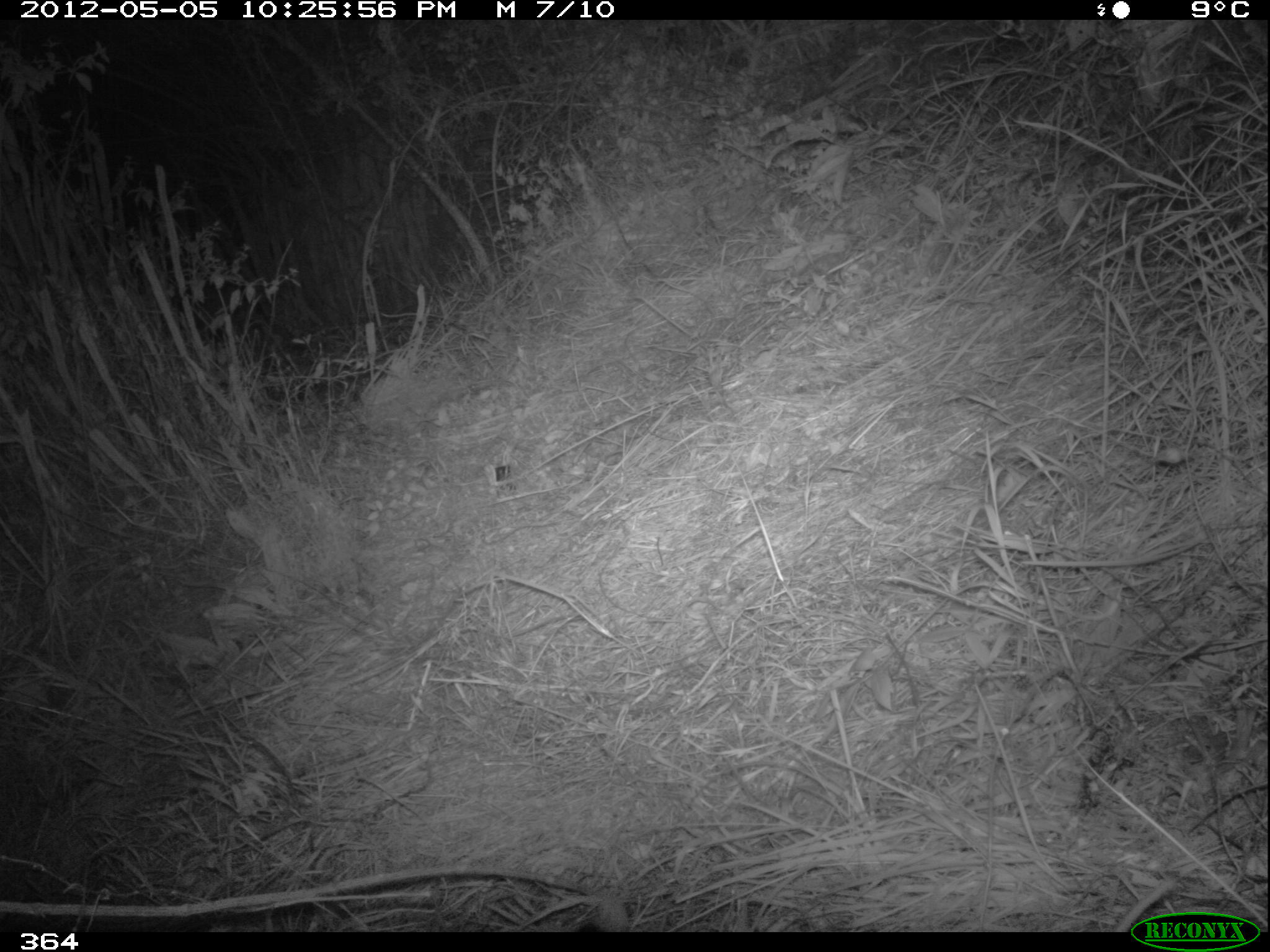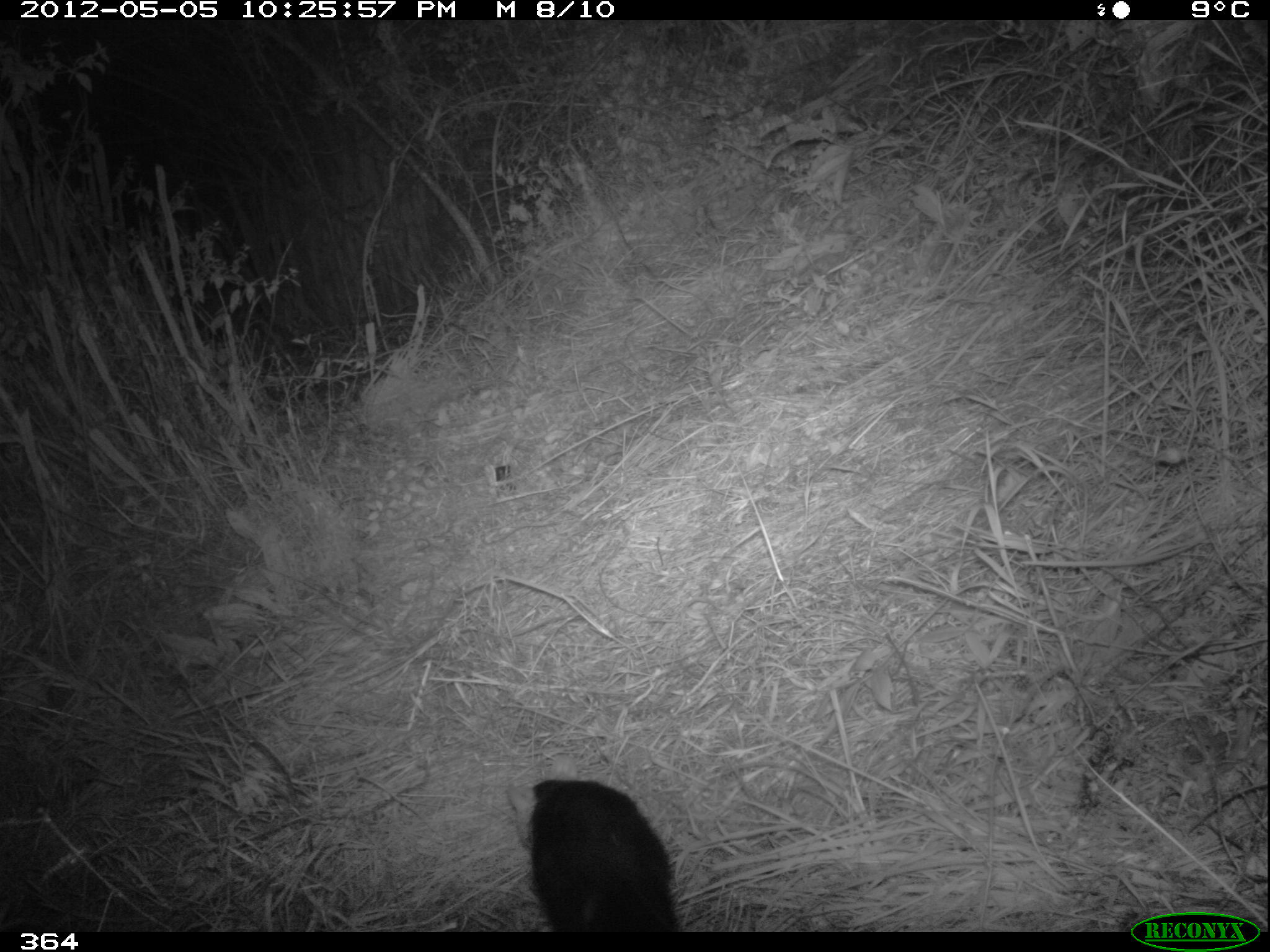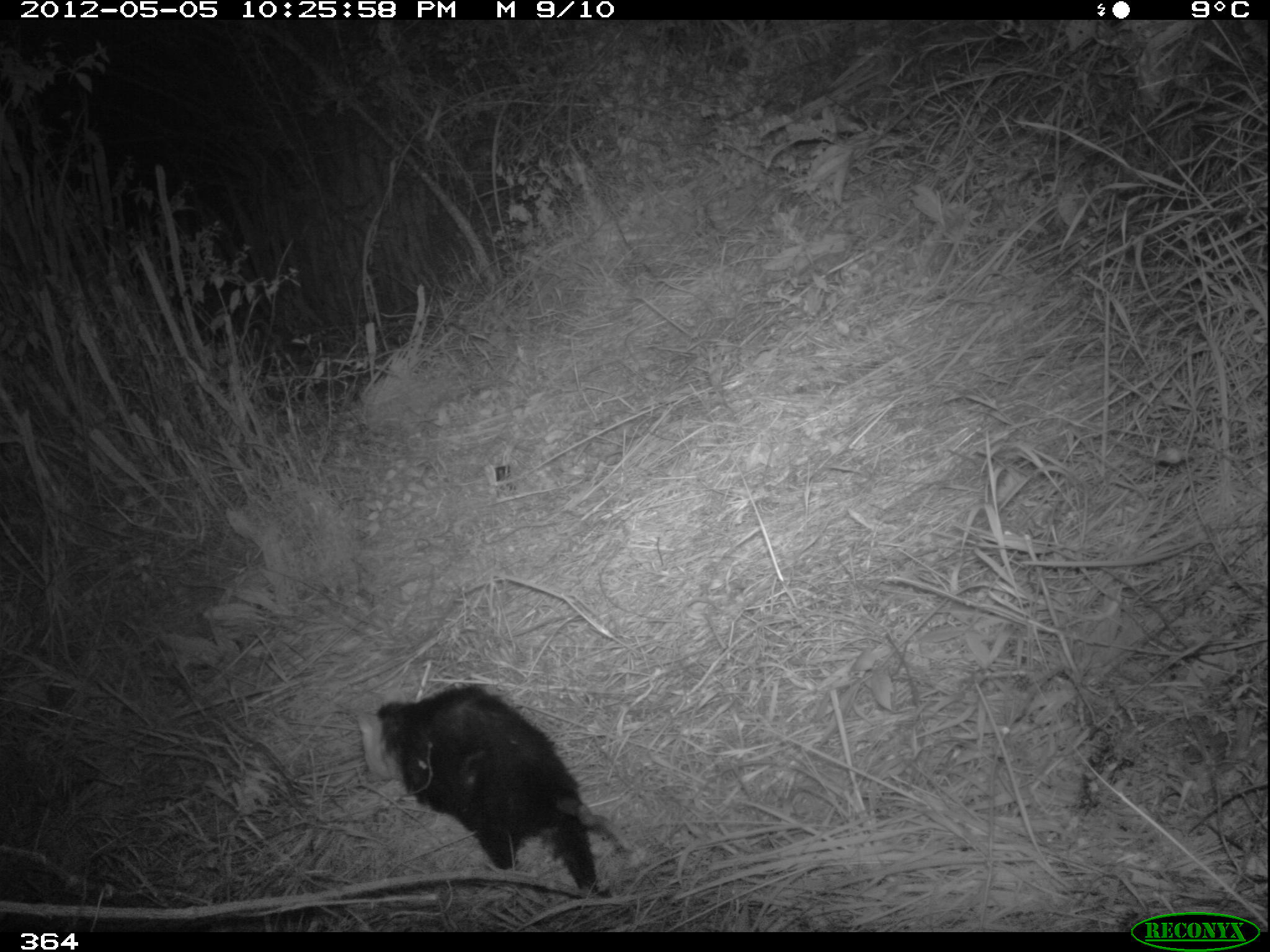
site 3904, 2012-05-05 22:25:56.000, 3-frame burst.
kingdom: Animalia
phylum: Chordata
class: Mammalia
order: Didelphimorphia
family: Didelphidae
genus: Didelphis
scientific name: Didelphis pernigra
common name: andean white-eared opossum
Didelphis pernigra (andean white-eared opossum).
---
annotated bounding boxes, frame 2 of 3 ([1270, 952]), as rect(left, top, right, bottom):
didelphis pernigra: rect(506, 754, 684, 931)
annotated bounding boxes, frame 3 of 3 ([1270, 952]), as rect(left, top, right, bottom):
didelphis pernigra: rect(355, 681, 634, 899)